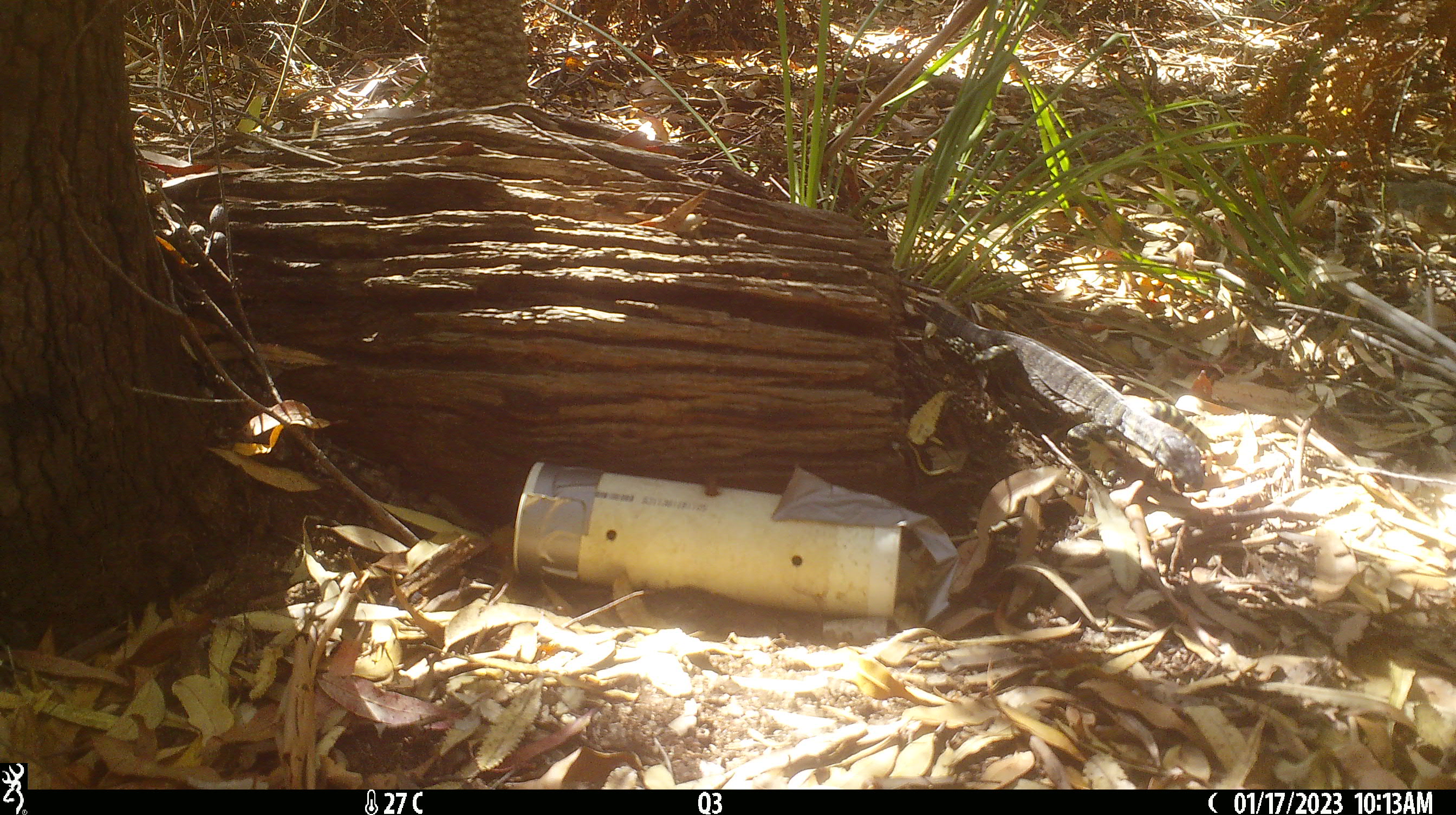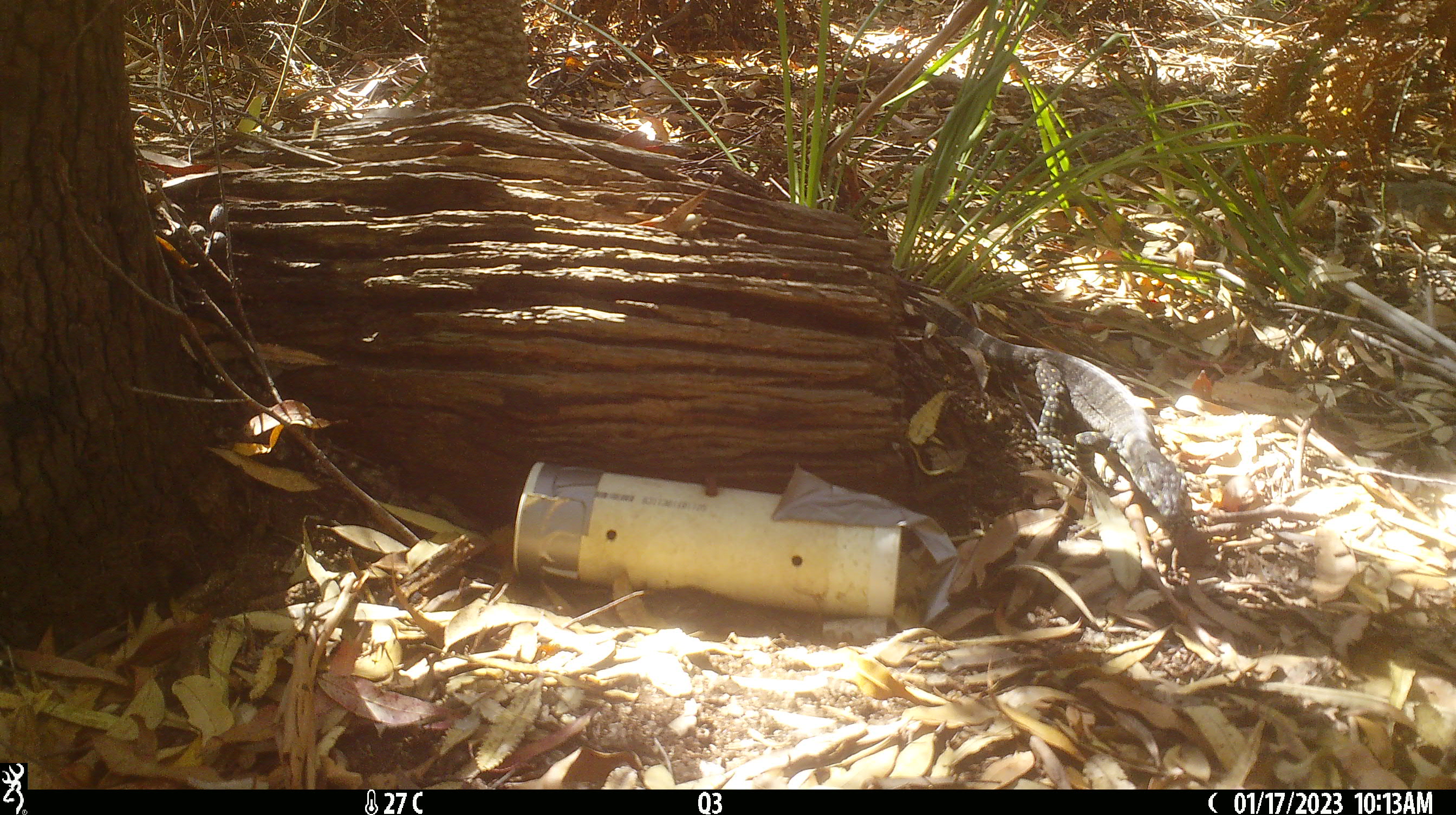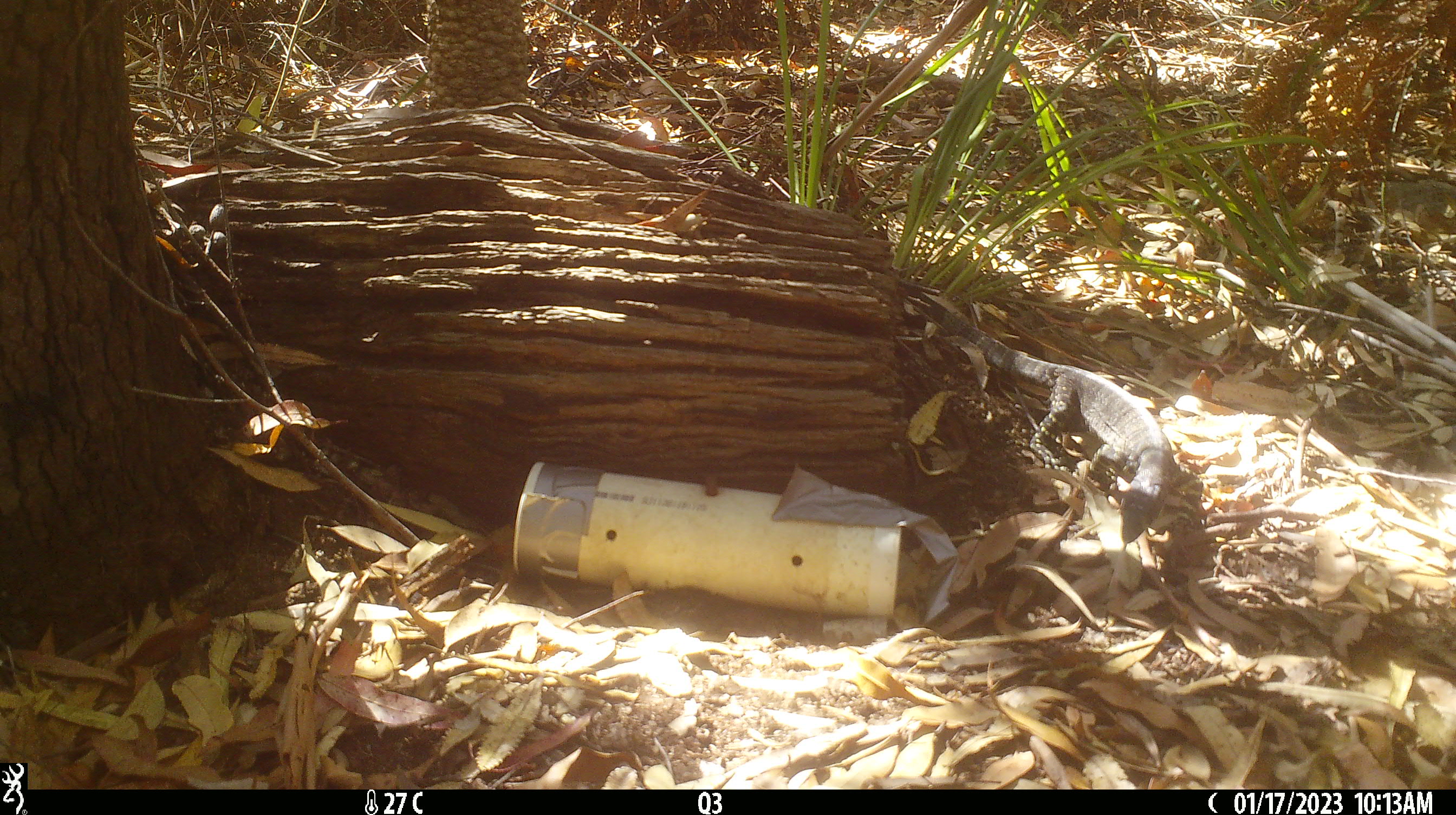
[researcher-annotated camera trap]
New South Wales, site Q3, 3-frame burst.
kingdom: Animalia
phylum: Chordata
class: Reptilia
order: Squamata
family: Varanidae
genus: Varanus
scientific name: Varanus varius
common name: lace monitor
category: goanna